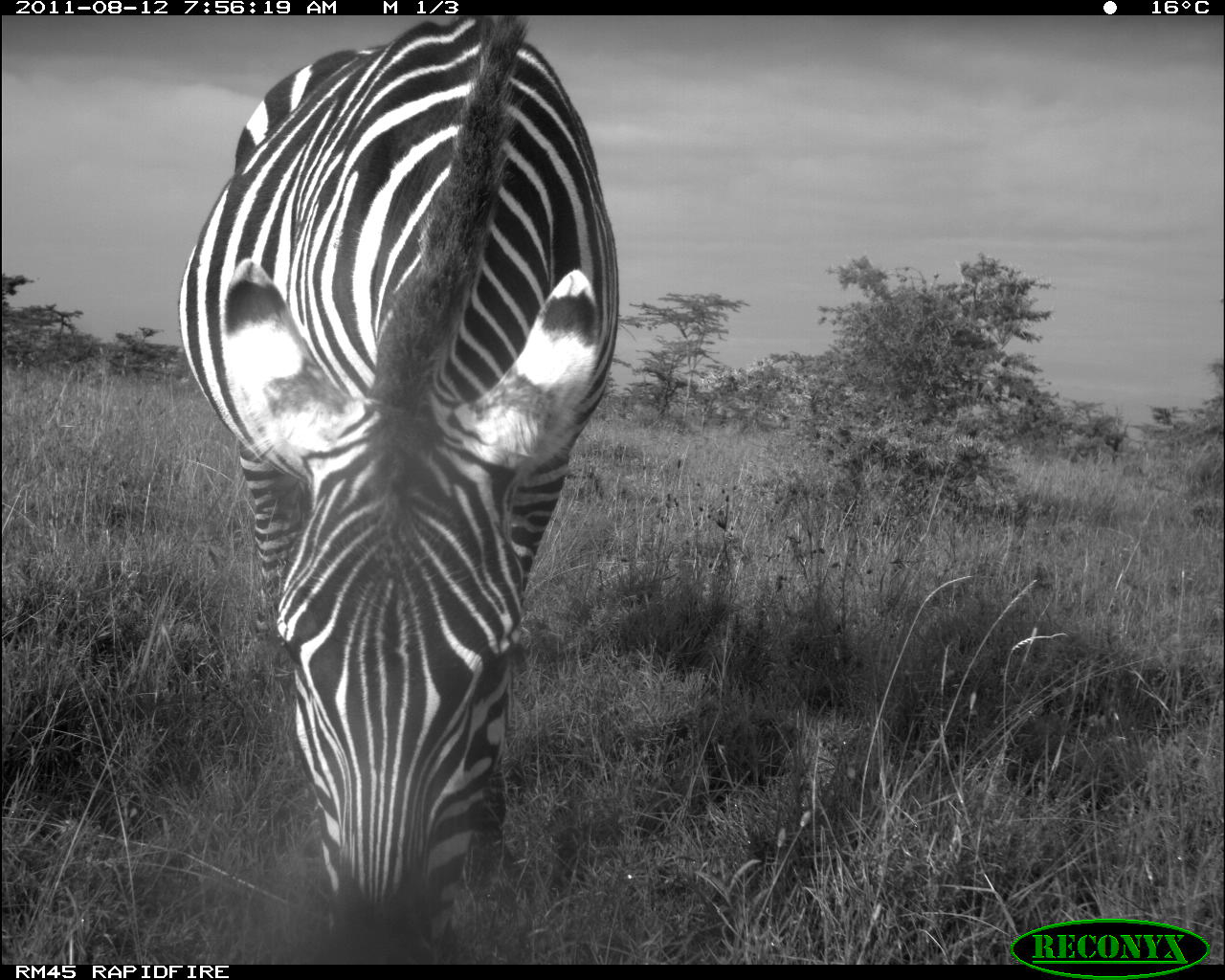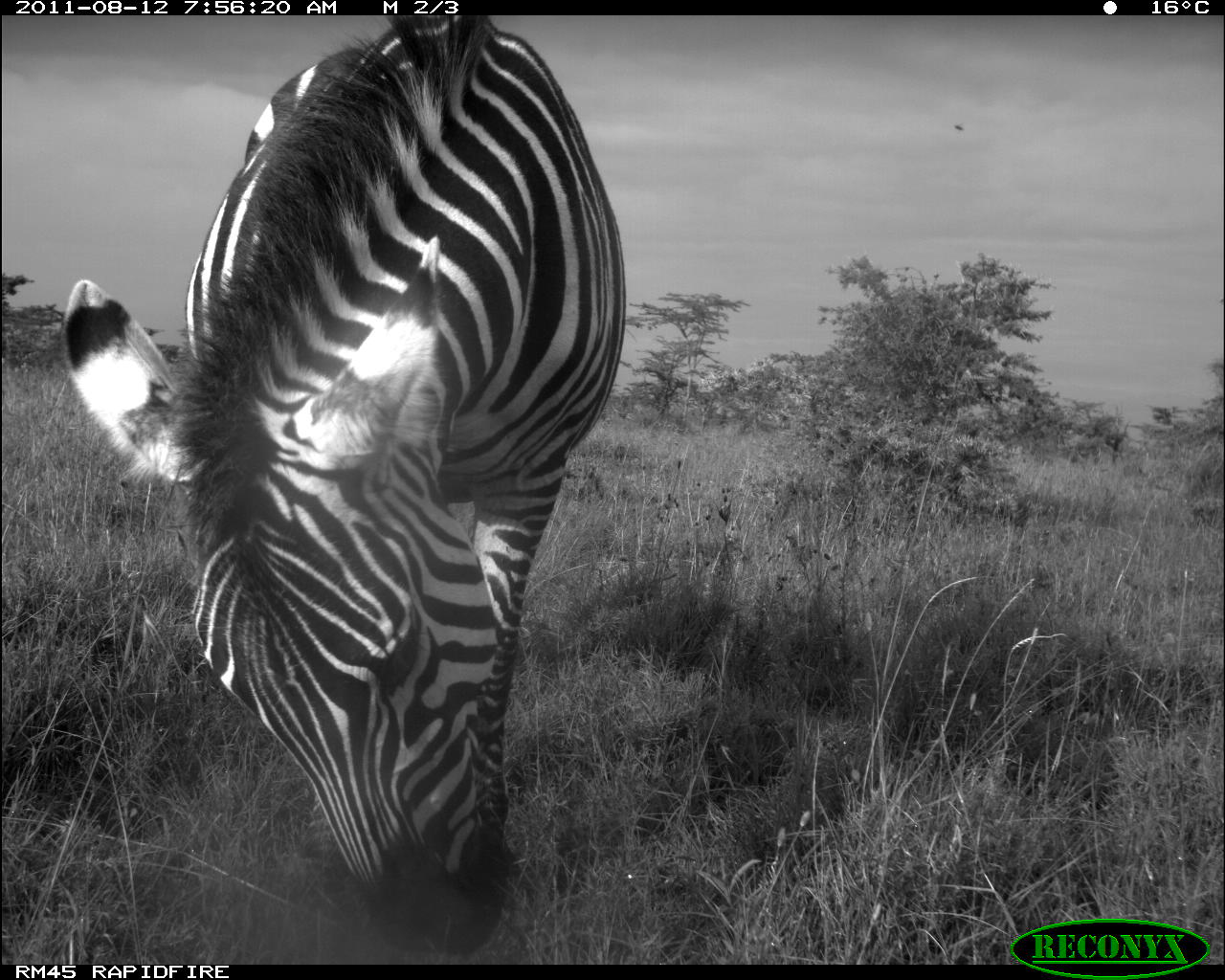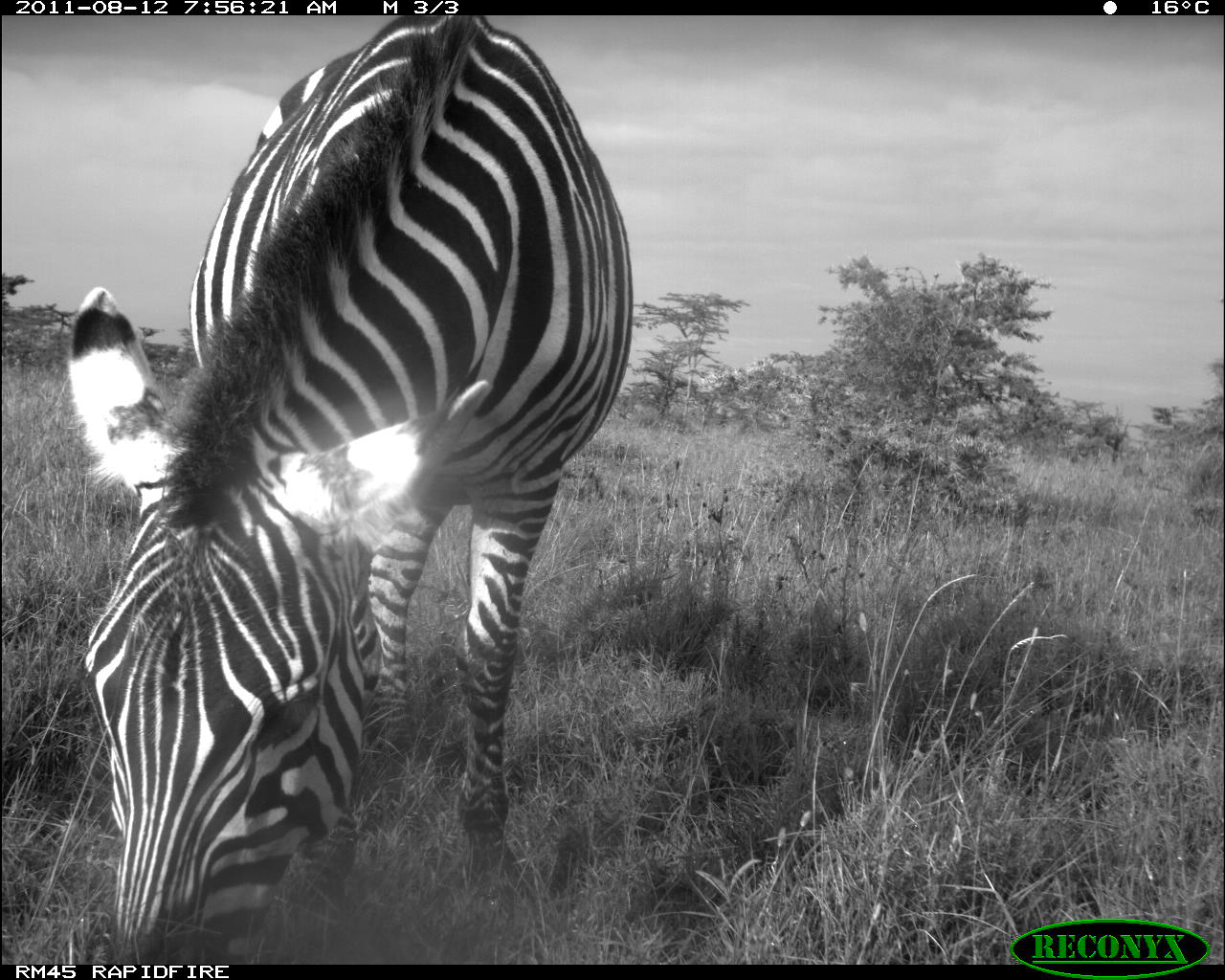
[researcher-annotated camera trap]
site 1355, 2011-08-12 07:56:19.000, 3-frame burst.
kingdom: Animalia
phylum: Chordata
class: Mammalia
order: Perissodactyla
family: Equidae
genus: Equus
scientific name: Equus quagga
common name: plains zebra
Equus quagga (plains zebra), count 1.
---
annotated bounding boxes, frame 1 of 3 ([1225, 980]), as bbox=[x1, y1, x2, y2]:
equus quagga: bbox=[177, 17, 620, 961]